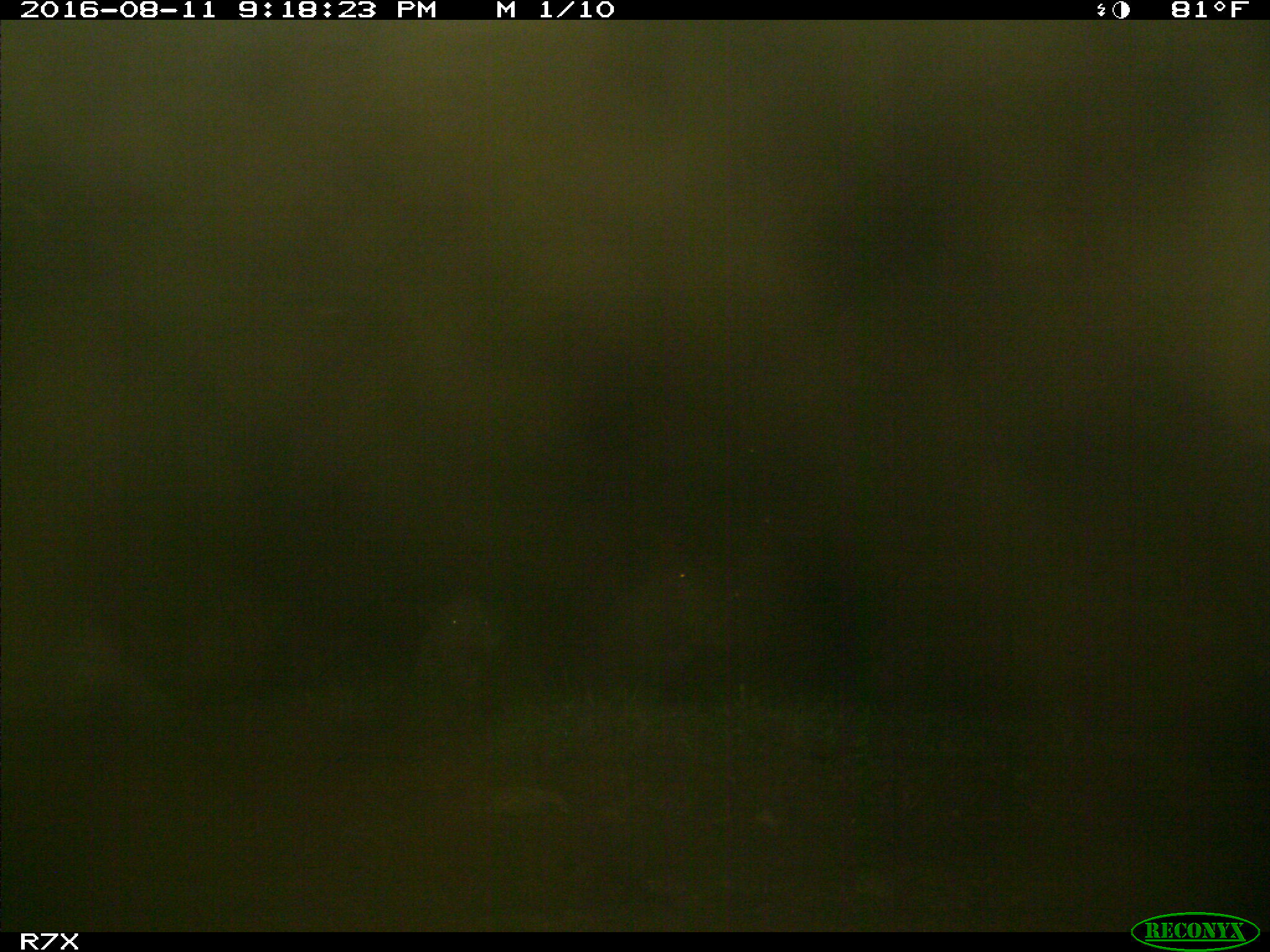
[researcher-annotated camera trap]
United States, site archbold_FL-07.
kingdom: Animalia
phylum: Chordata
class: Mammalia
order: Artiodactyla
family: Bovidae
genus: Bos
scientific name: Bos taurus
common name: domestic cow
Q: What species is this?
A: Bos taurus (domestic cow).